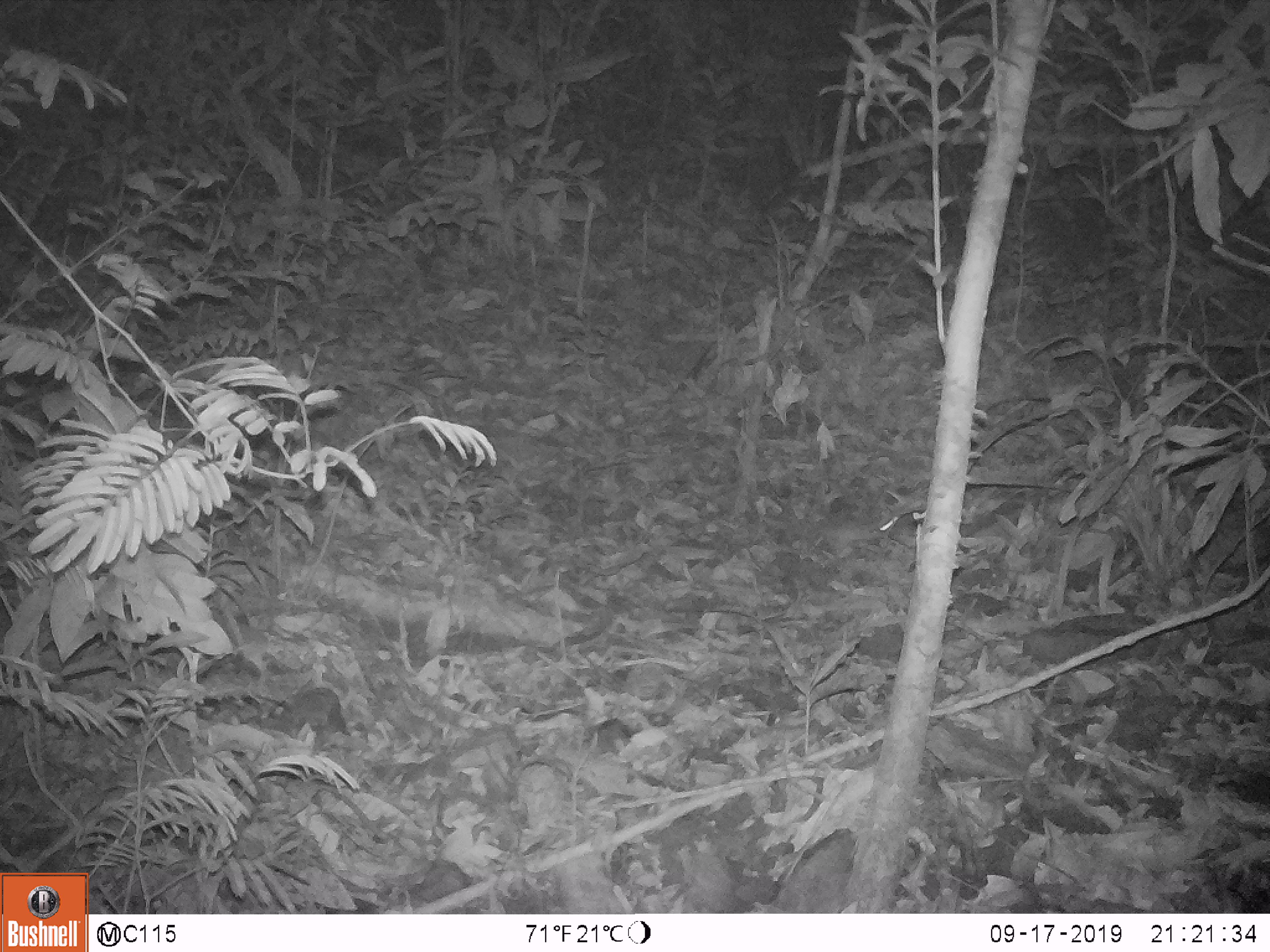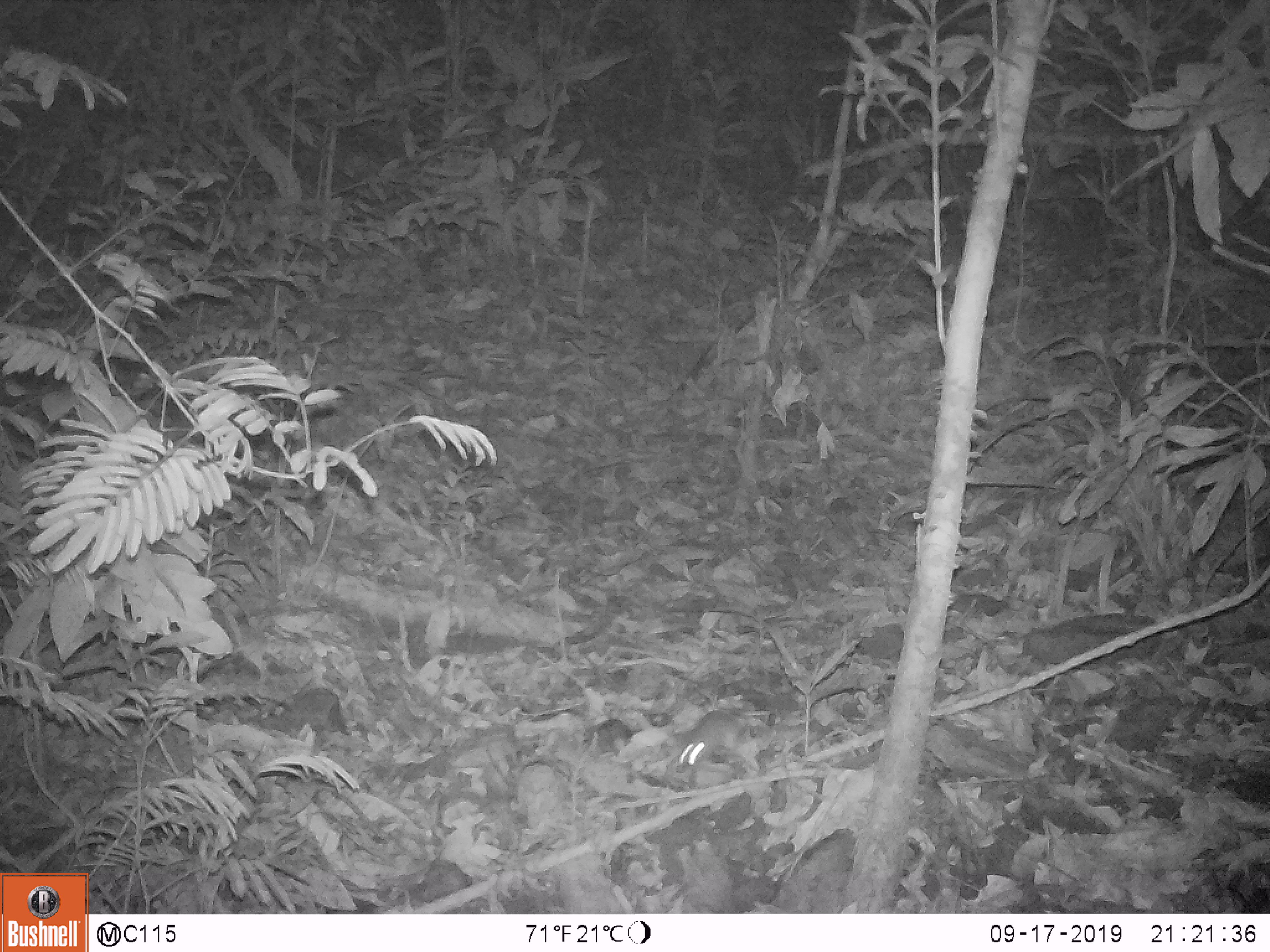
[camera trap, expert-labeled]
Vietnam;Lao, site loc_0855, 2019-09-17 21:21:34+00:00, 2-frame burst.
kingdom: Animalia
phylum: Chordata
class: Mammalia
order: Rodentia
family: Muridae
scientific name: Muridae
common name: old-world mice and rats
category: unidentified murid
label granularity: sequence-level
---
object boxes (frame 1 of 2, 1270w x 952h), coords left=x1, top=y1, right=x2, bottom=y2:
unidentified murid: left=822, top=509, right=901, bottom=559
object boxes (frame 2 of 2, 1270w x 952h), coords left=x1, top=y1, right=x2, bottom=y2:
unidentified murid: left=675, top=709, right=768, bottom=765